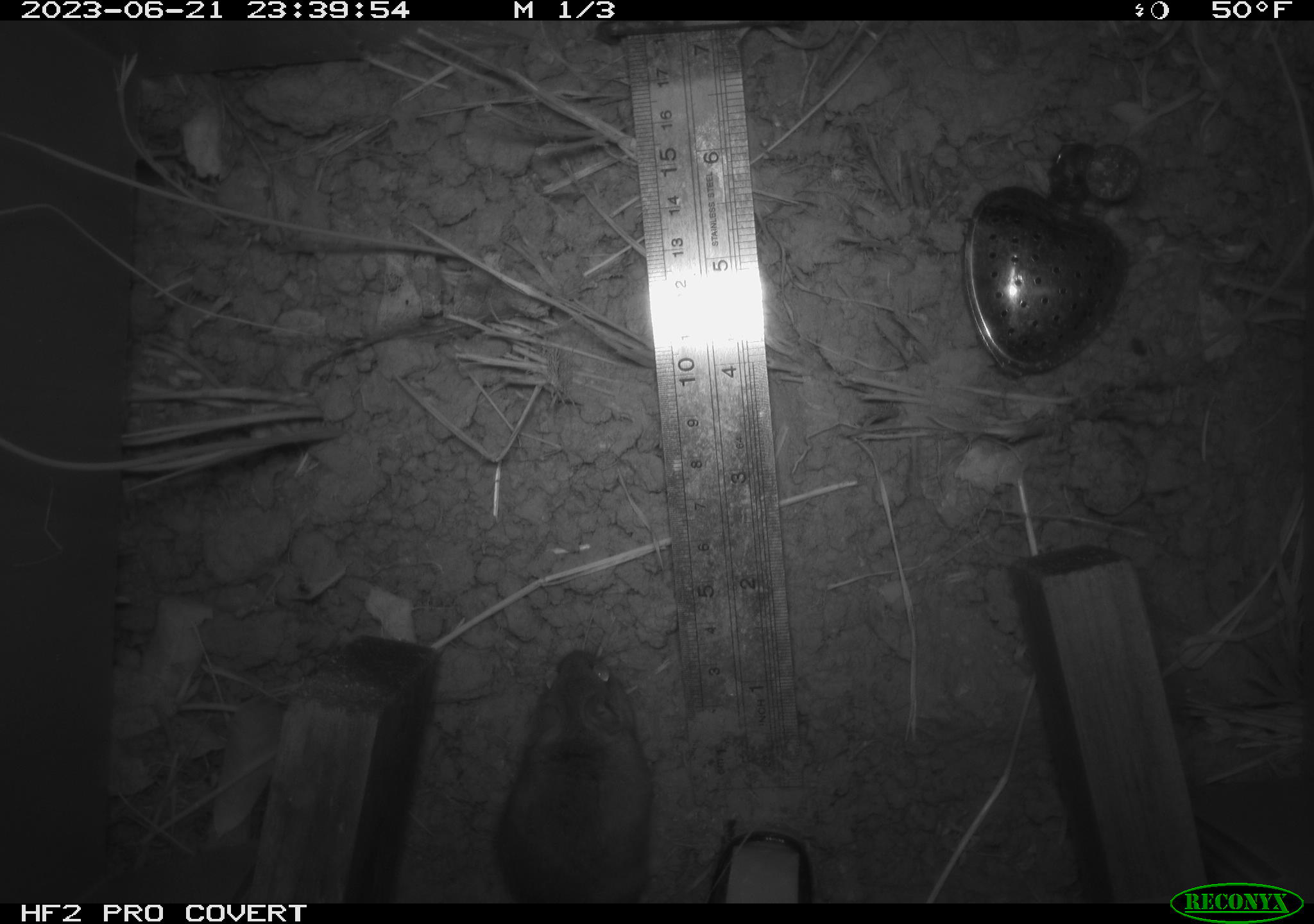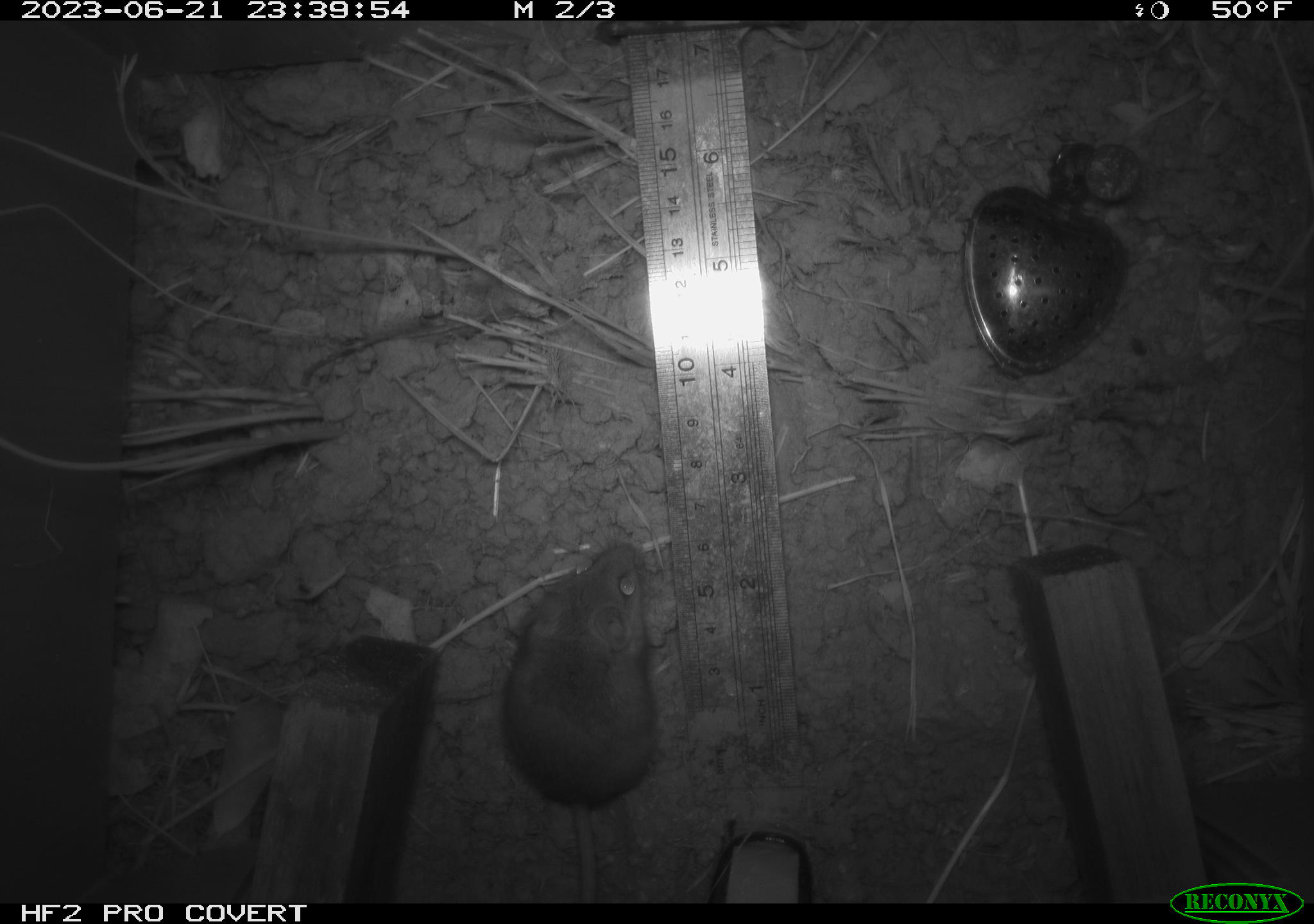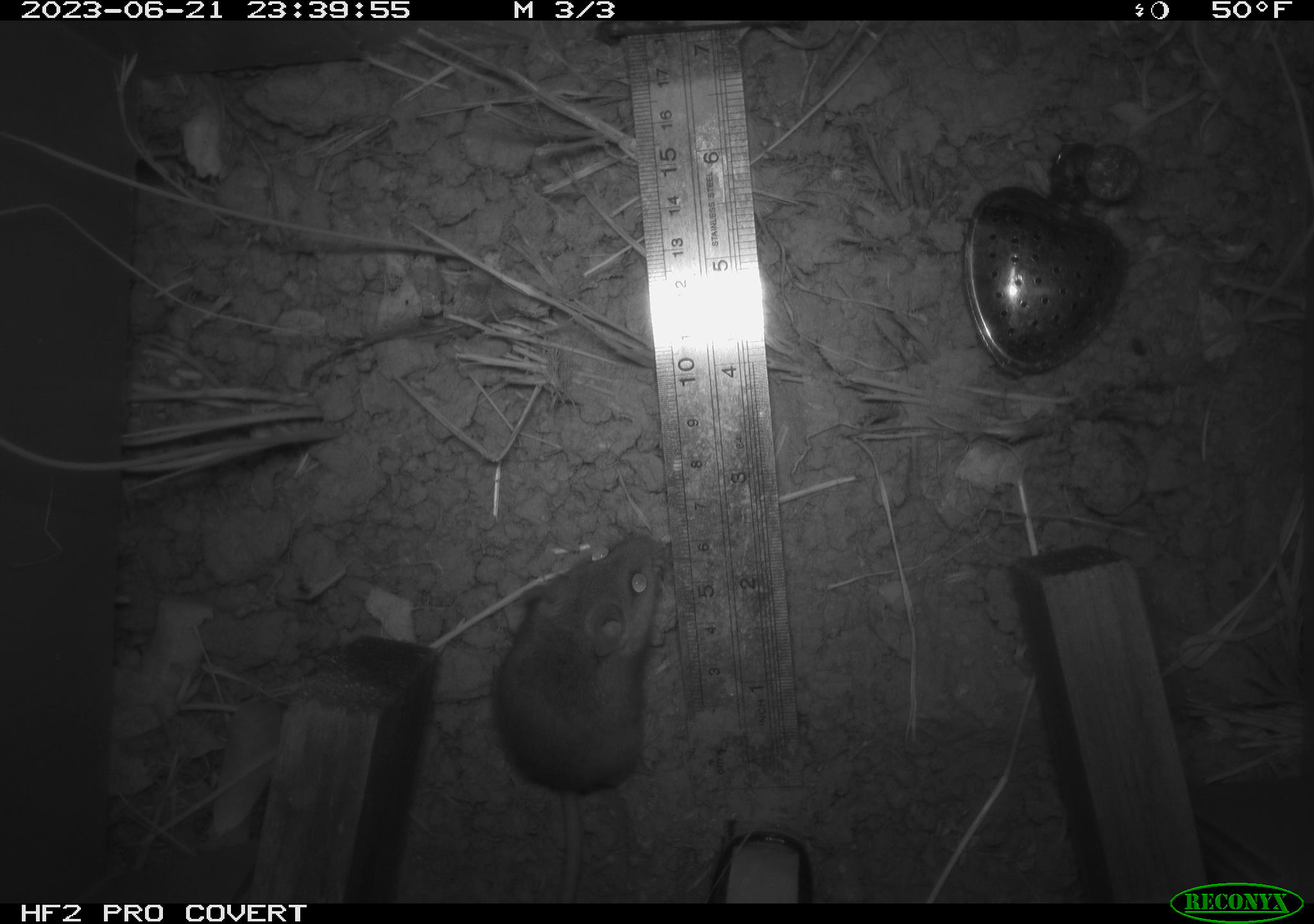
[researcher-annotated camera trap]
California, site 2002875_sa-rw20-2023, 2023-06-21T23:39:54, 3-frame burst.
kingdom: Animalia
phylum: Chordata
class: Mammalia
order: Rodentia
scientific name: Rodentia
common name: mouse species